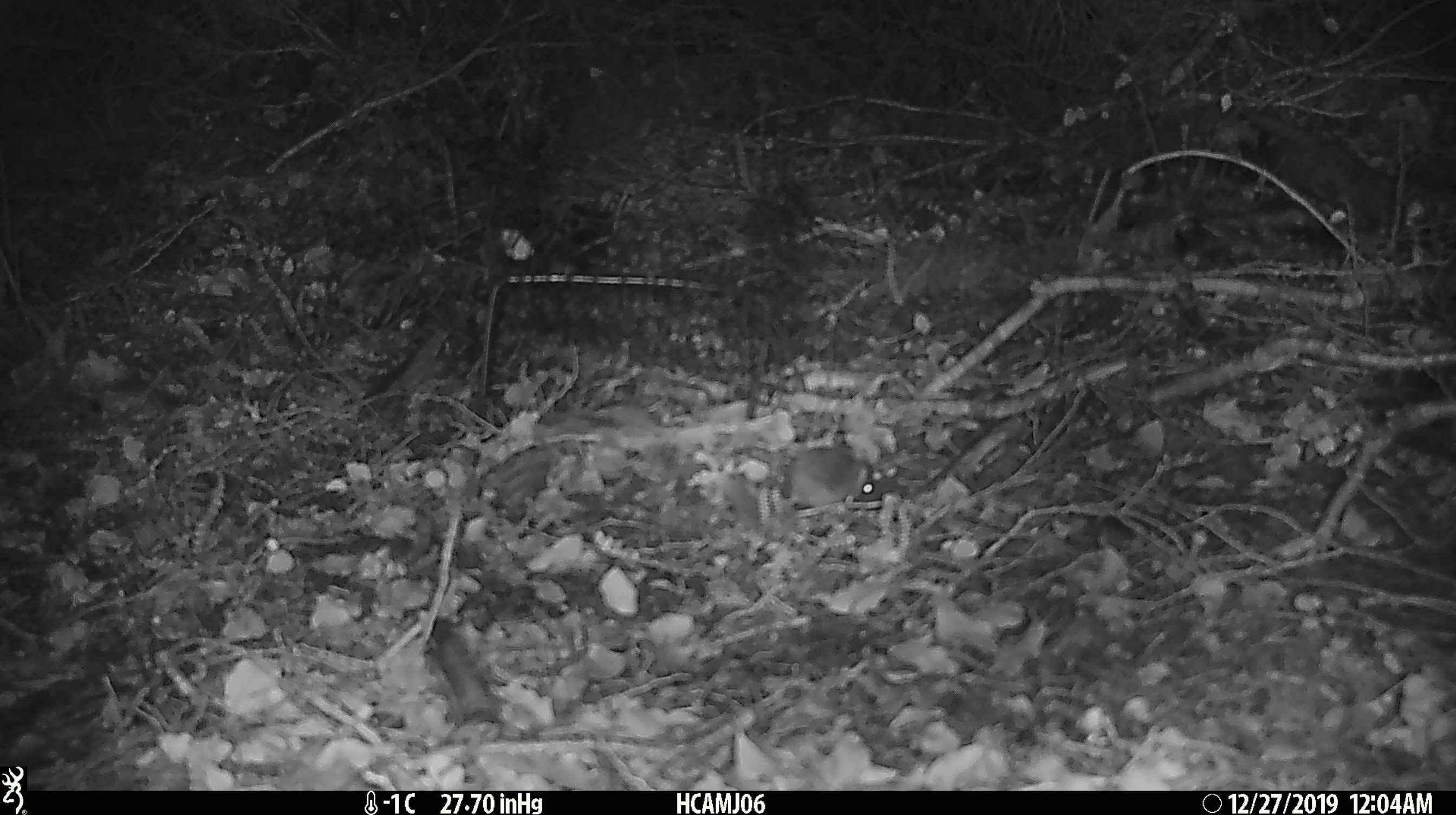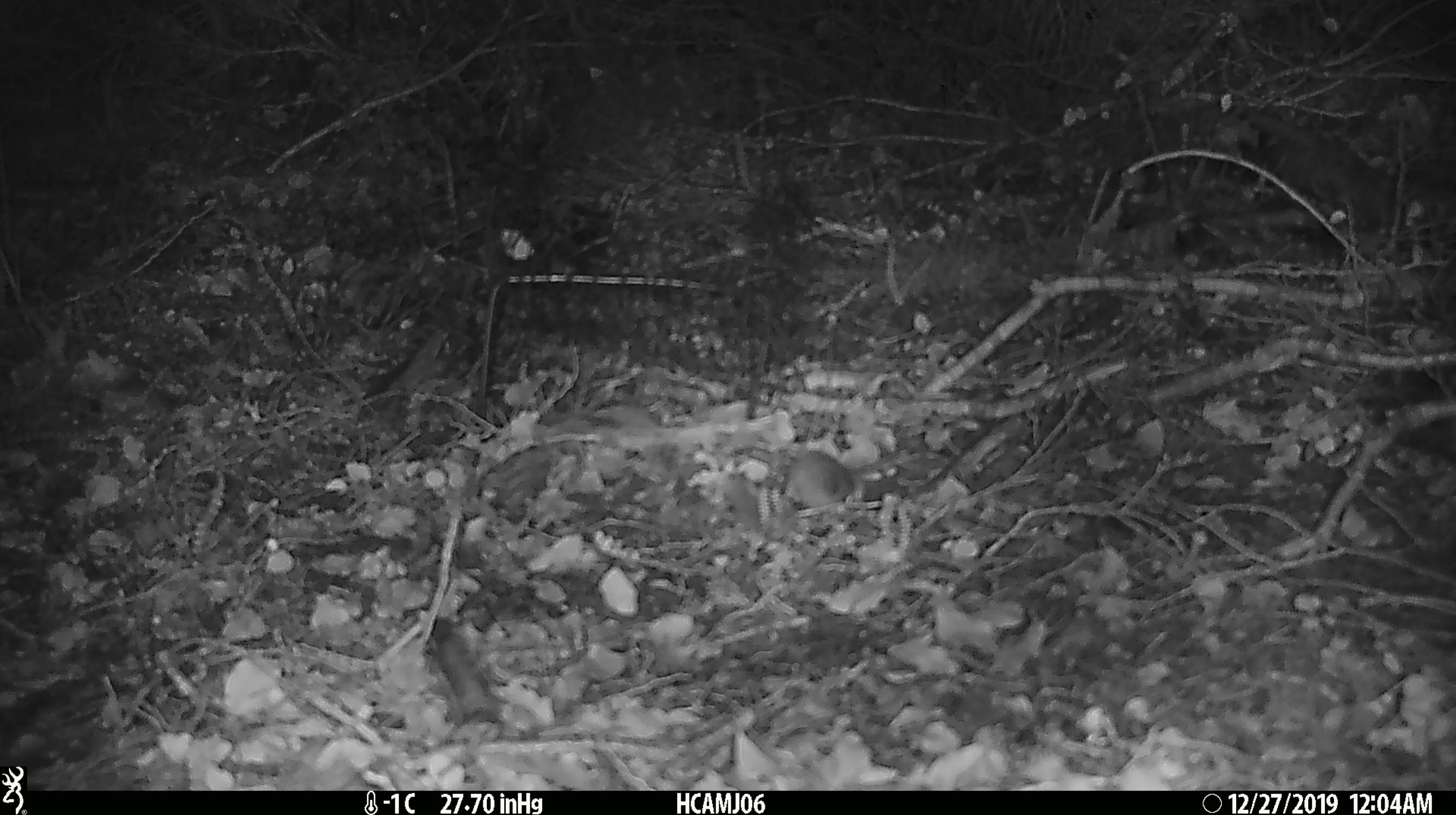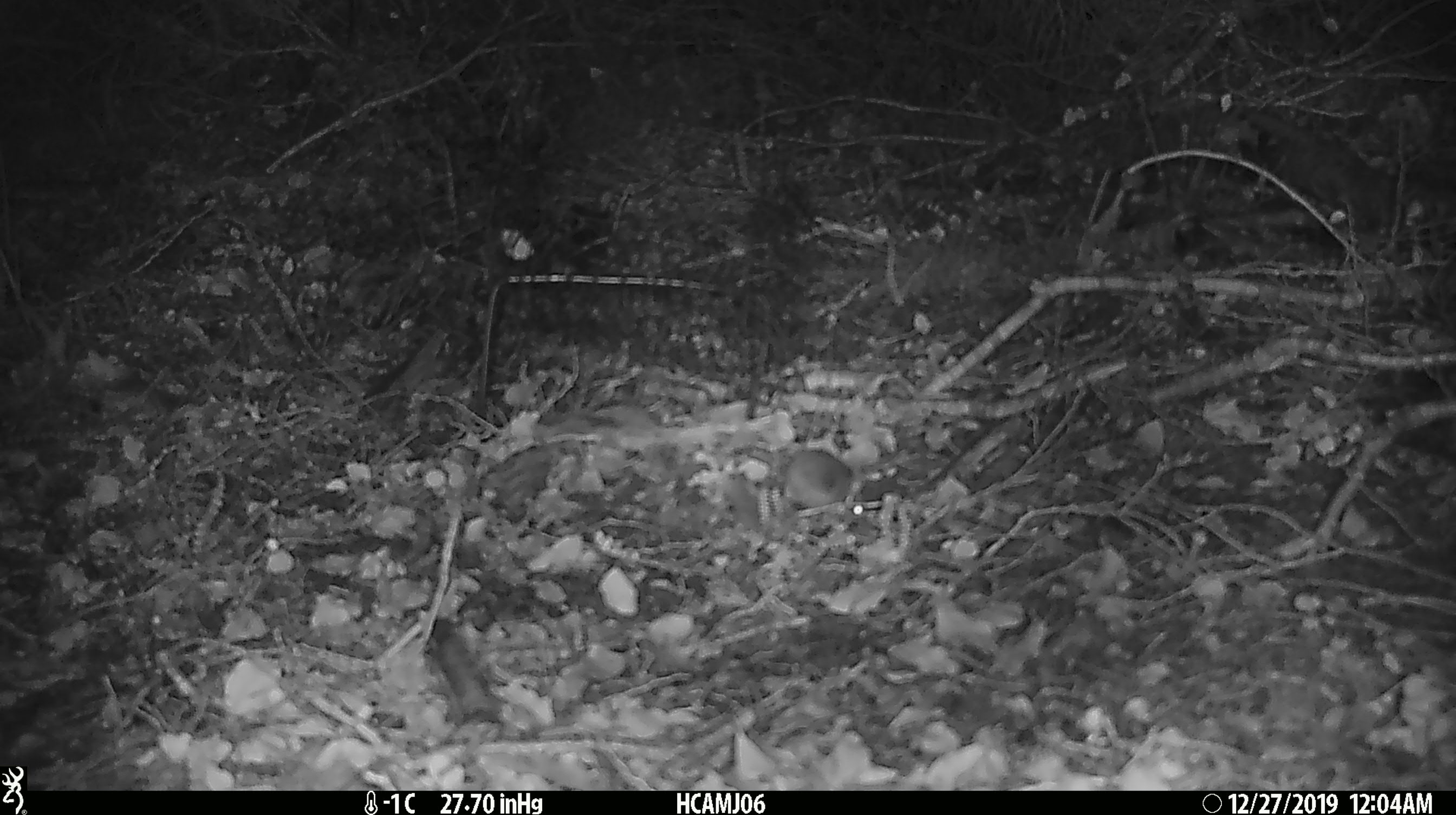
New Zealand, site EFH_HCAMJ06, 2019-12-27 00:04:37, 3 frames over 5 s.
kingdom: Animalia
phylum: Chordata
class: Mammalia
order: Rodentia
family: Muridae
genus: Mus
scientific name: Mus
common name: mouse